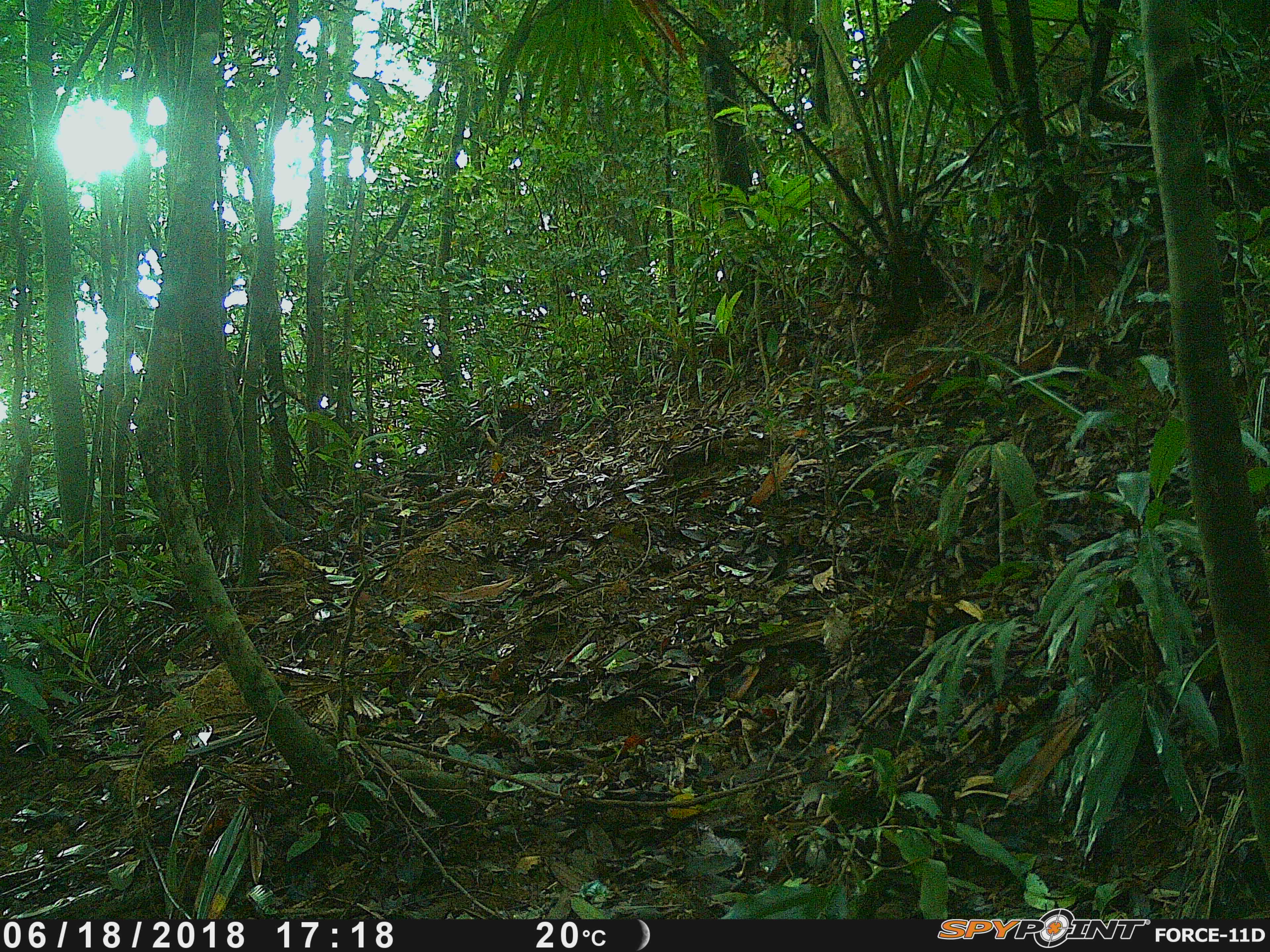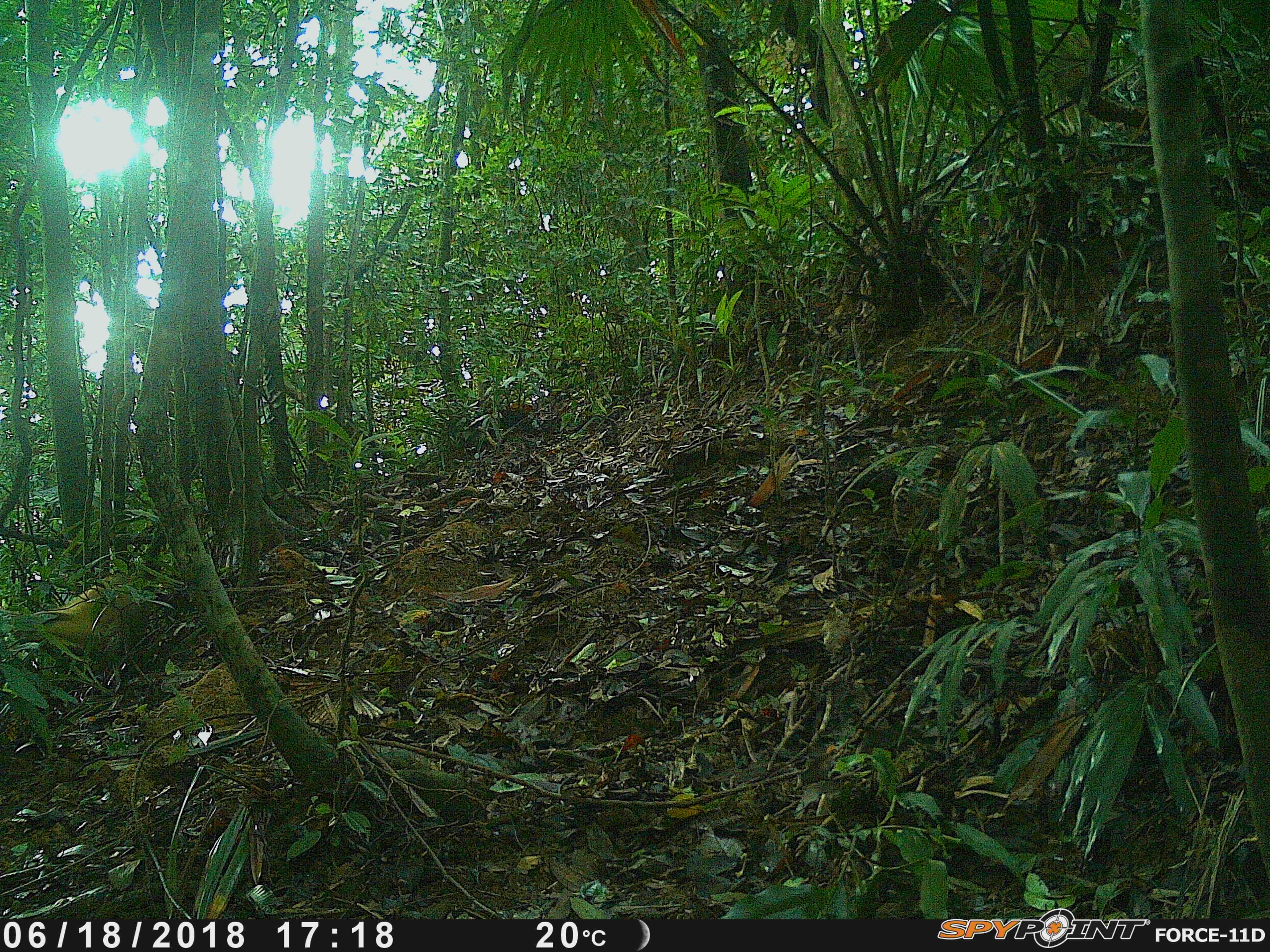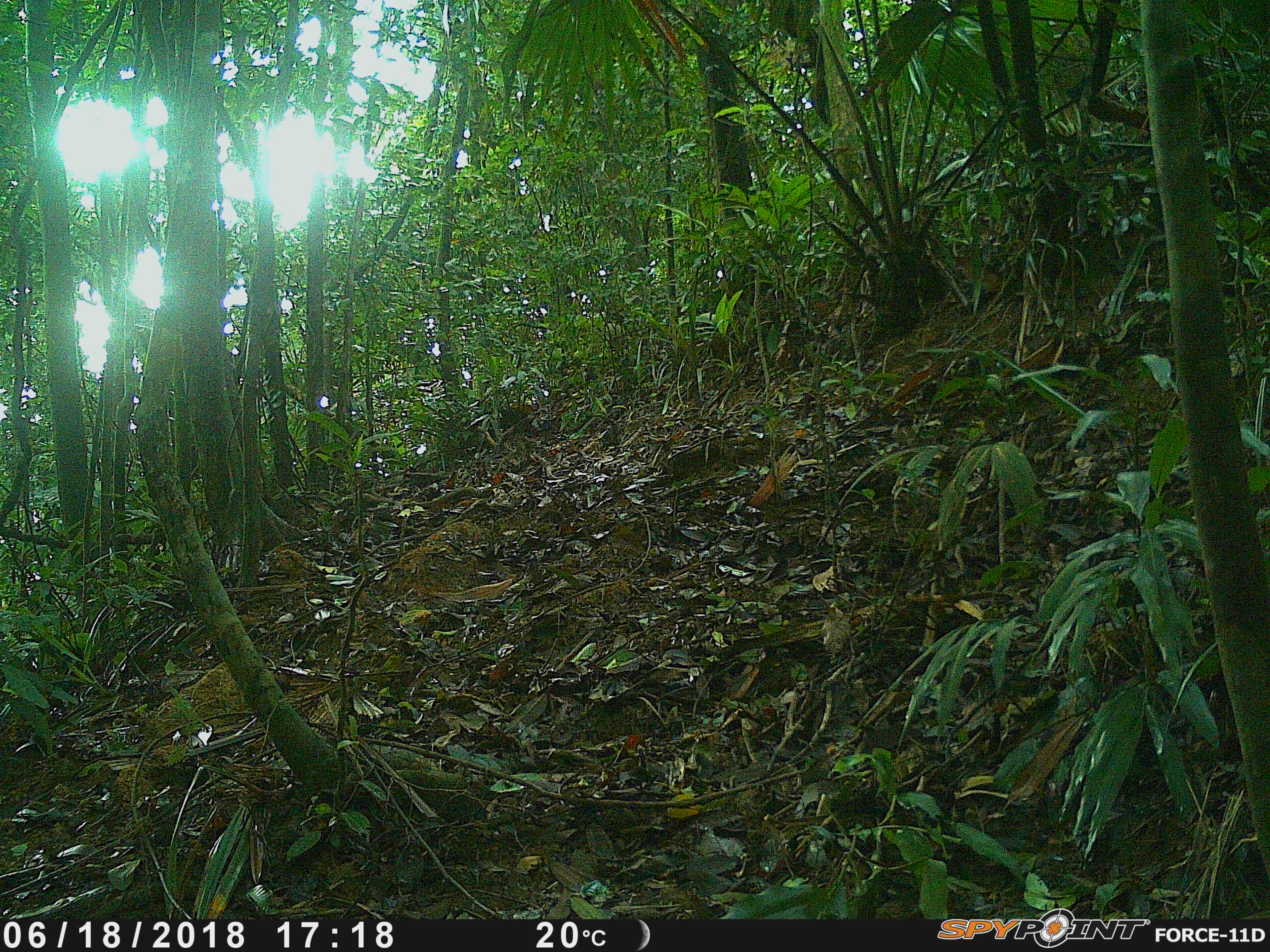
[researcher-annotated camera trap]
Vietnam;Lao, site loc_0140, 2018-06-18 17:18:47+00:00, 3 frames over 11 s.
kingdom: Animalia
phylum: Chordata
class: Mammalia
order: Carnivora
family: Mustelidae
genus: Martes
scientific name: Martes flavigula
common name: yellow-throated marten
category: yellow throated marten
Yellow throated marten (yellow-throated marten) (Martes flavigula). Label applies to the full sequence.